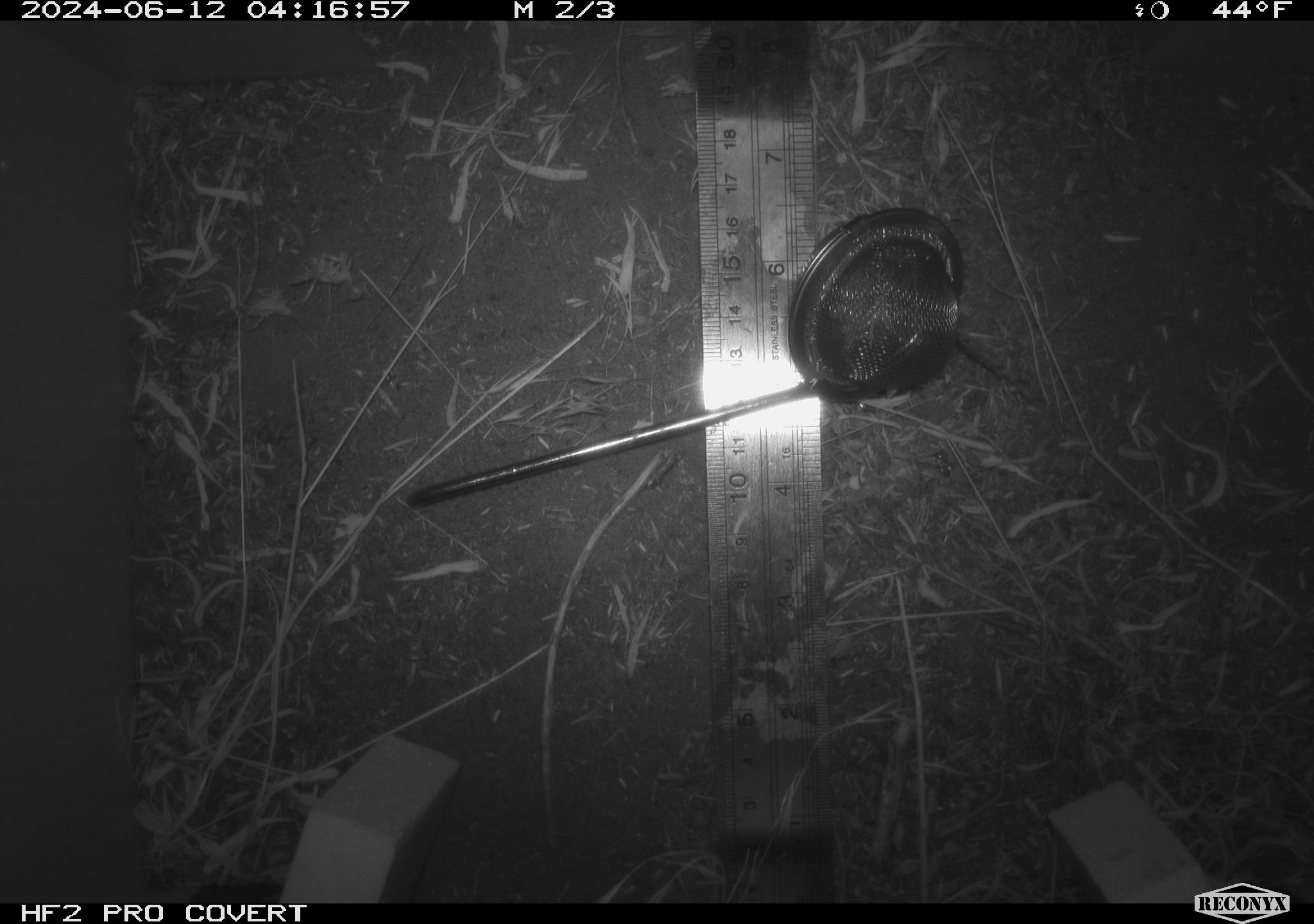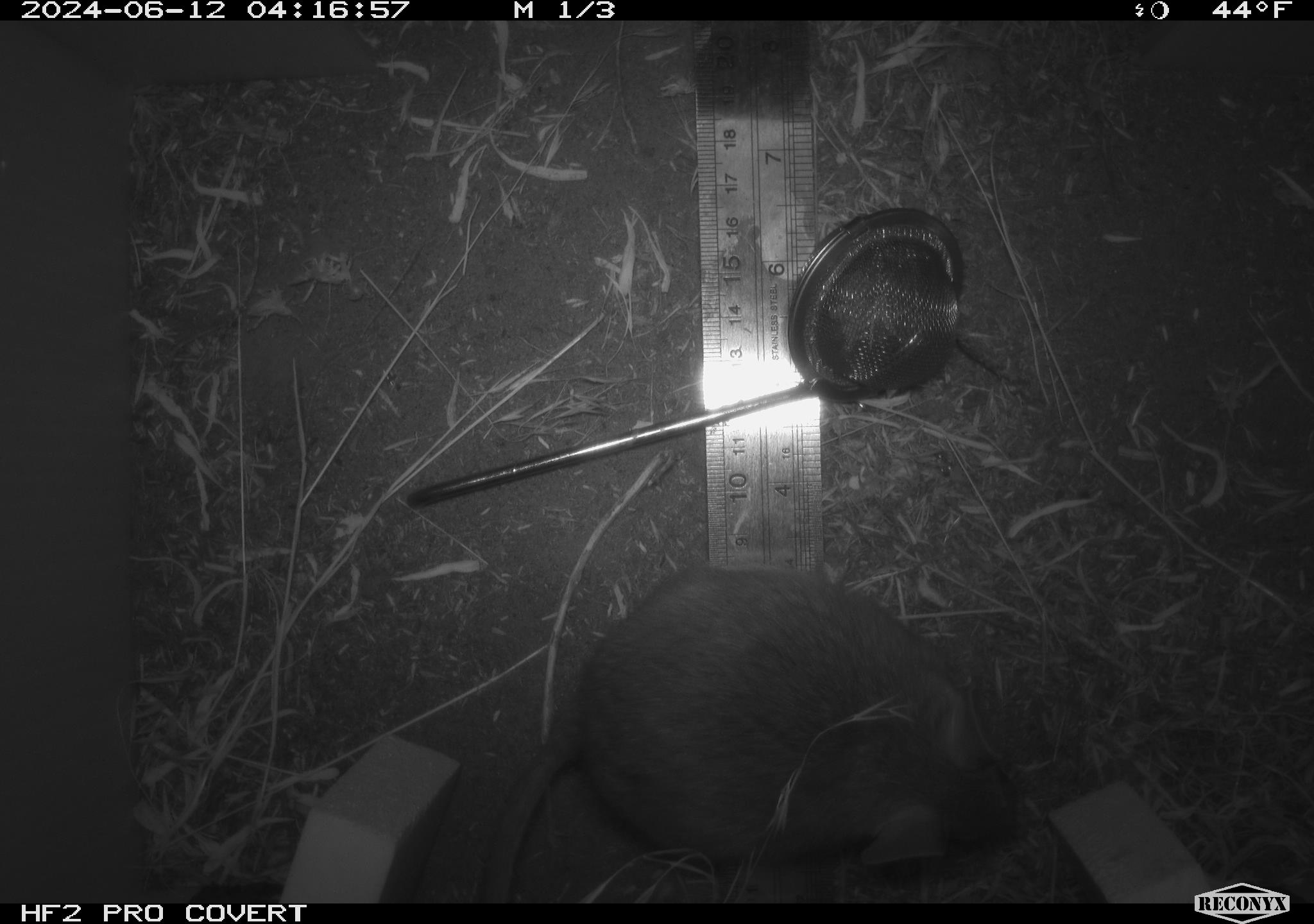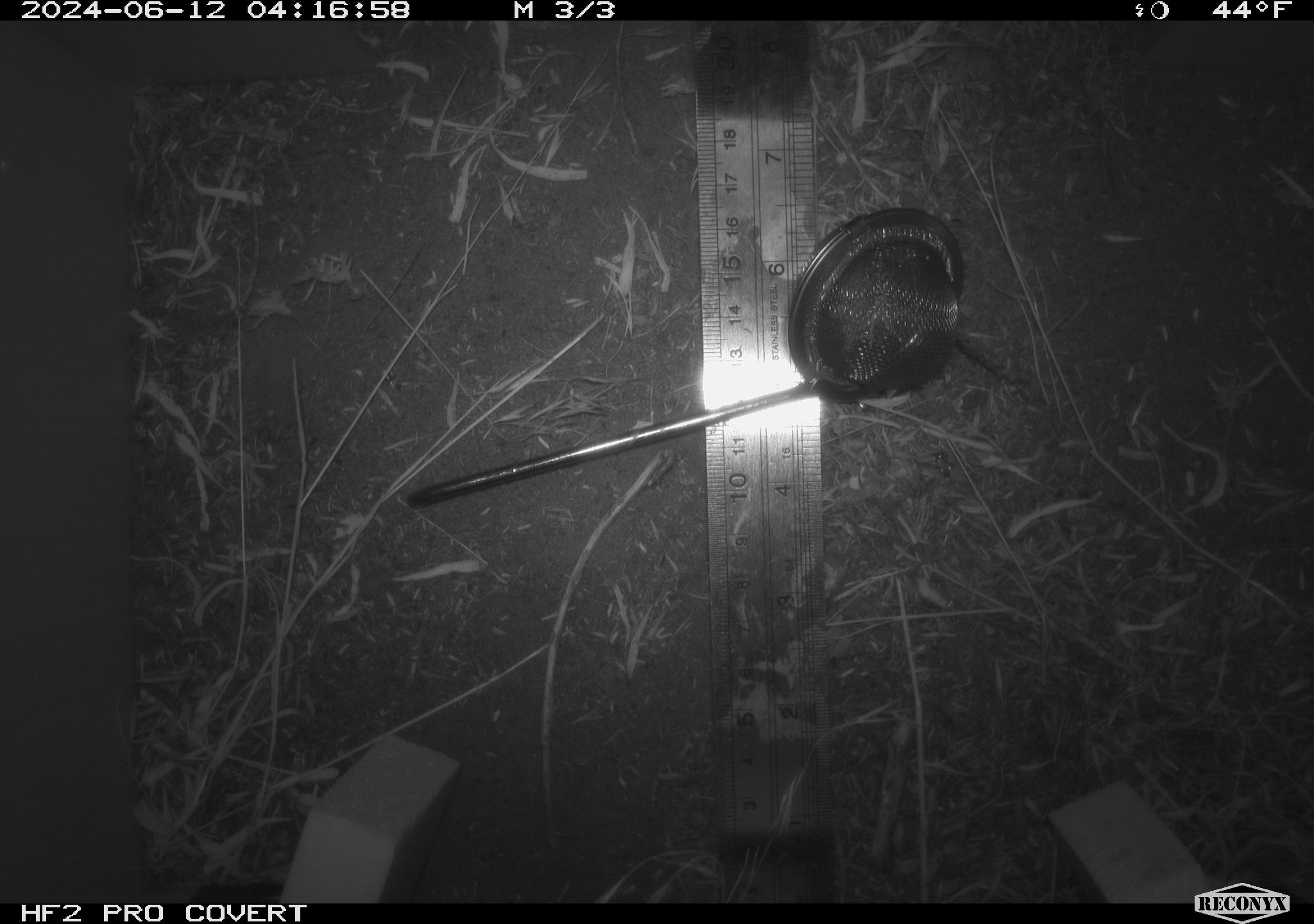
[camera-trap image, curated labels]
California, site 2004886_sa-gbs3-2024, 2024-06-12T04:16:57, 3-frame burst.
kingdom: Animalia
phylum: Chordata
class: Mammalia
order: Rodentia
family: Cricetidae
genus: Neotoma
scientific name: Neotoma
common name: pack rat or woodrat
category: neotoma species